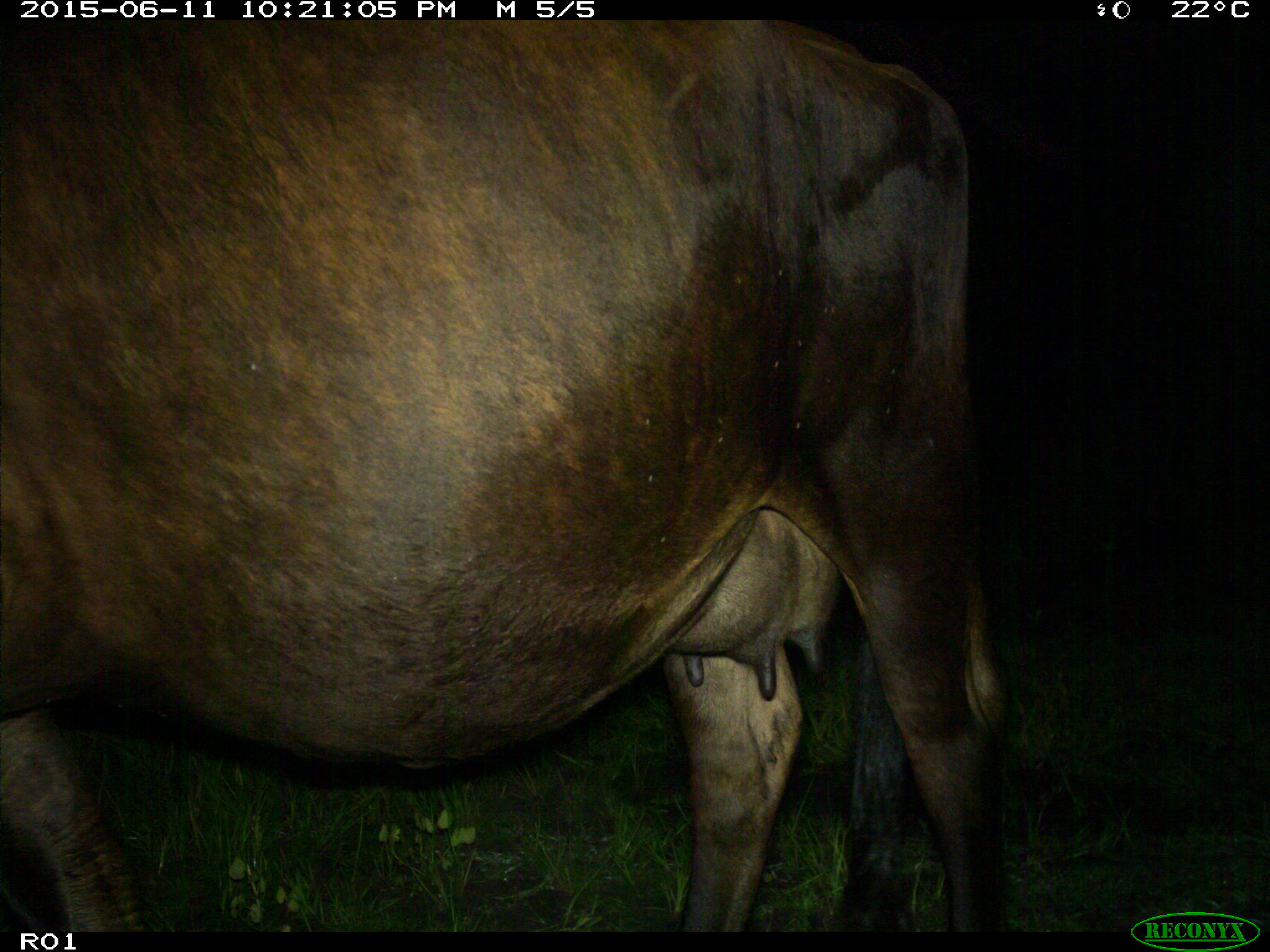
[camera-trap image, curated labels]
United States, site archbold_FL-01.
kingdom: Animalia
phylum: Chordata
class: Mammalia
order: Artiodactyla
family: Bovidae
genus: Bos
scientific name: Bos taurus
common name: domestic cow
Bos taurus (domestic cow).